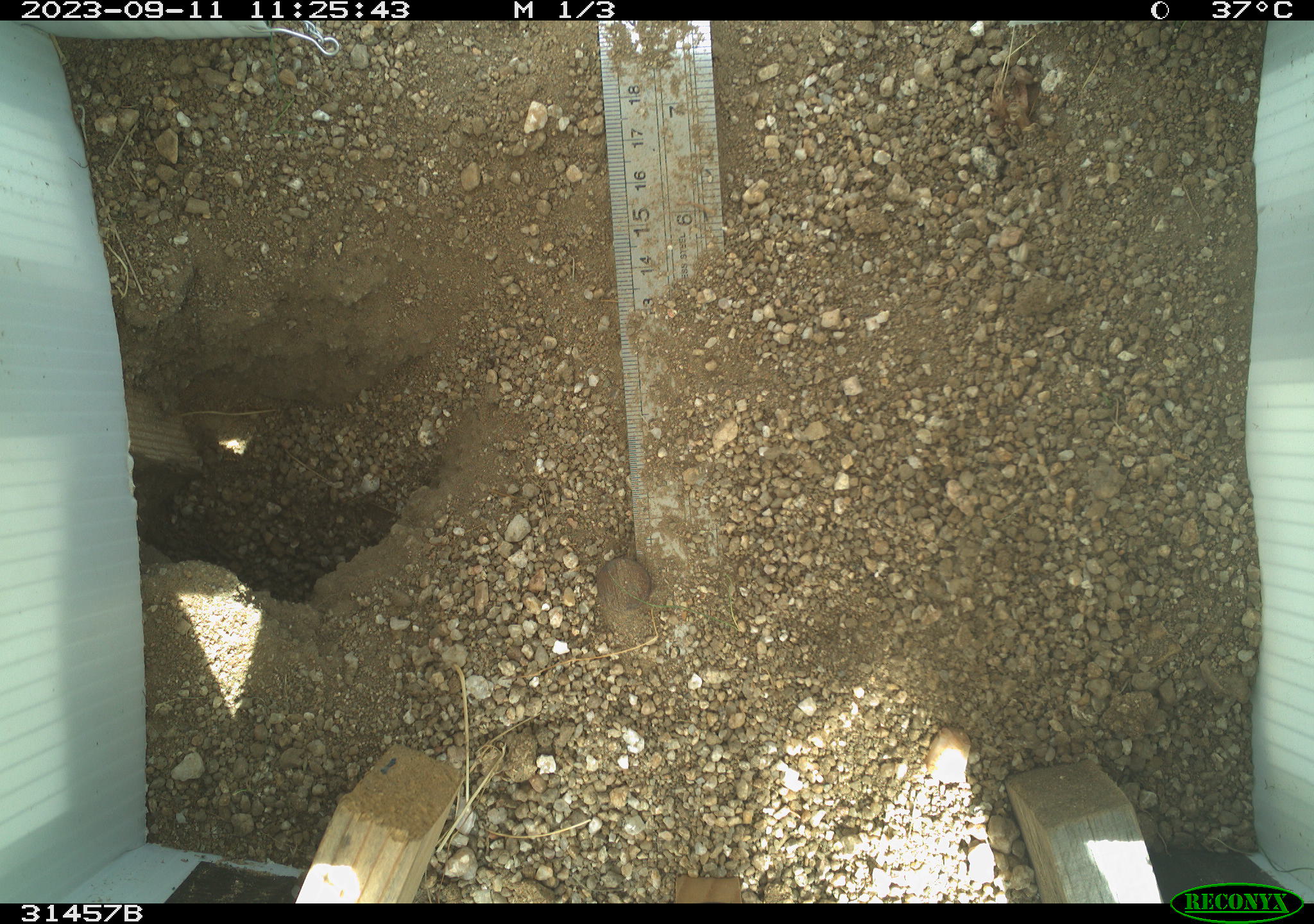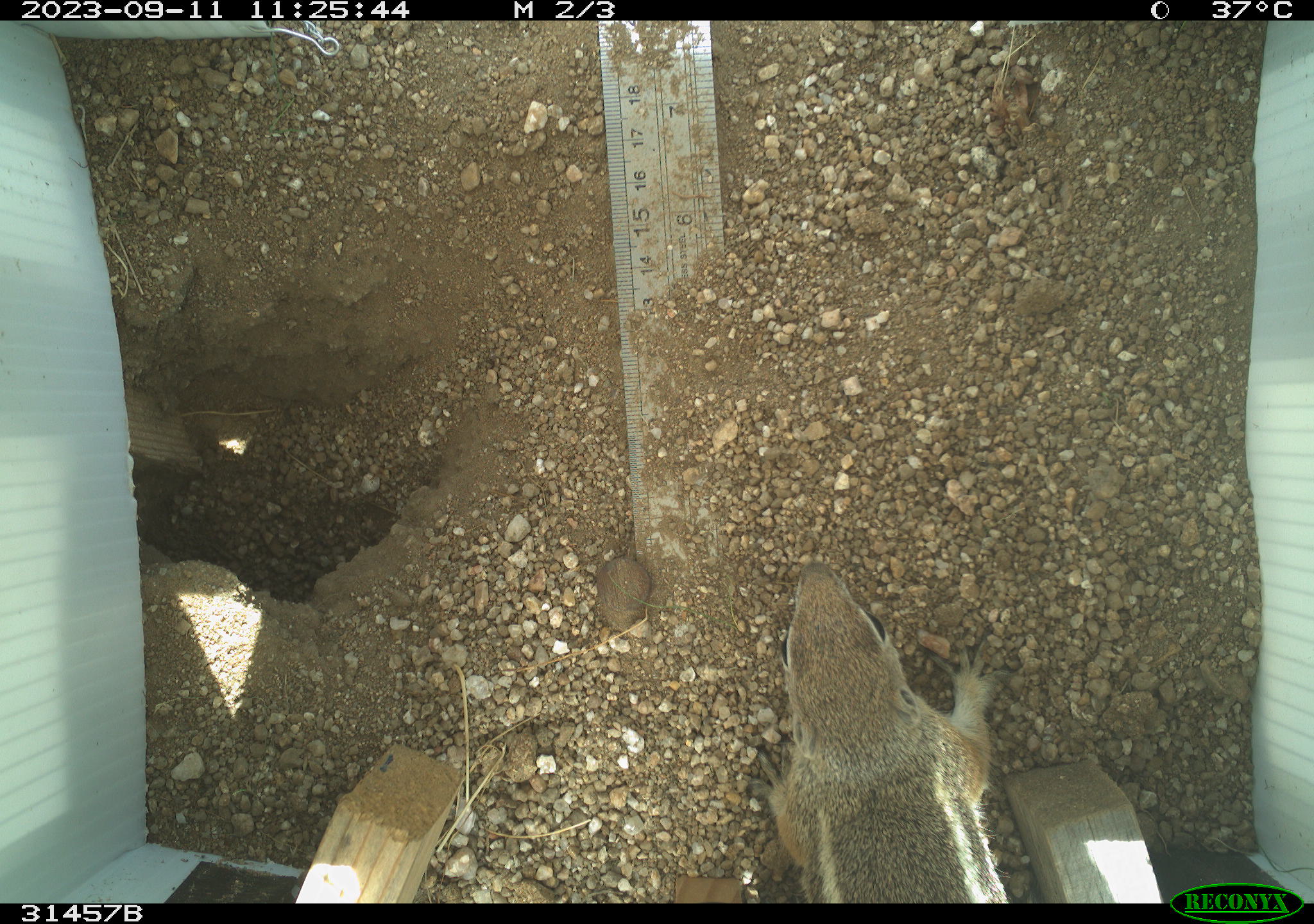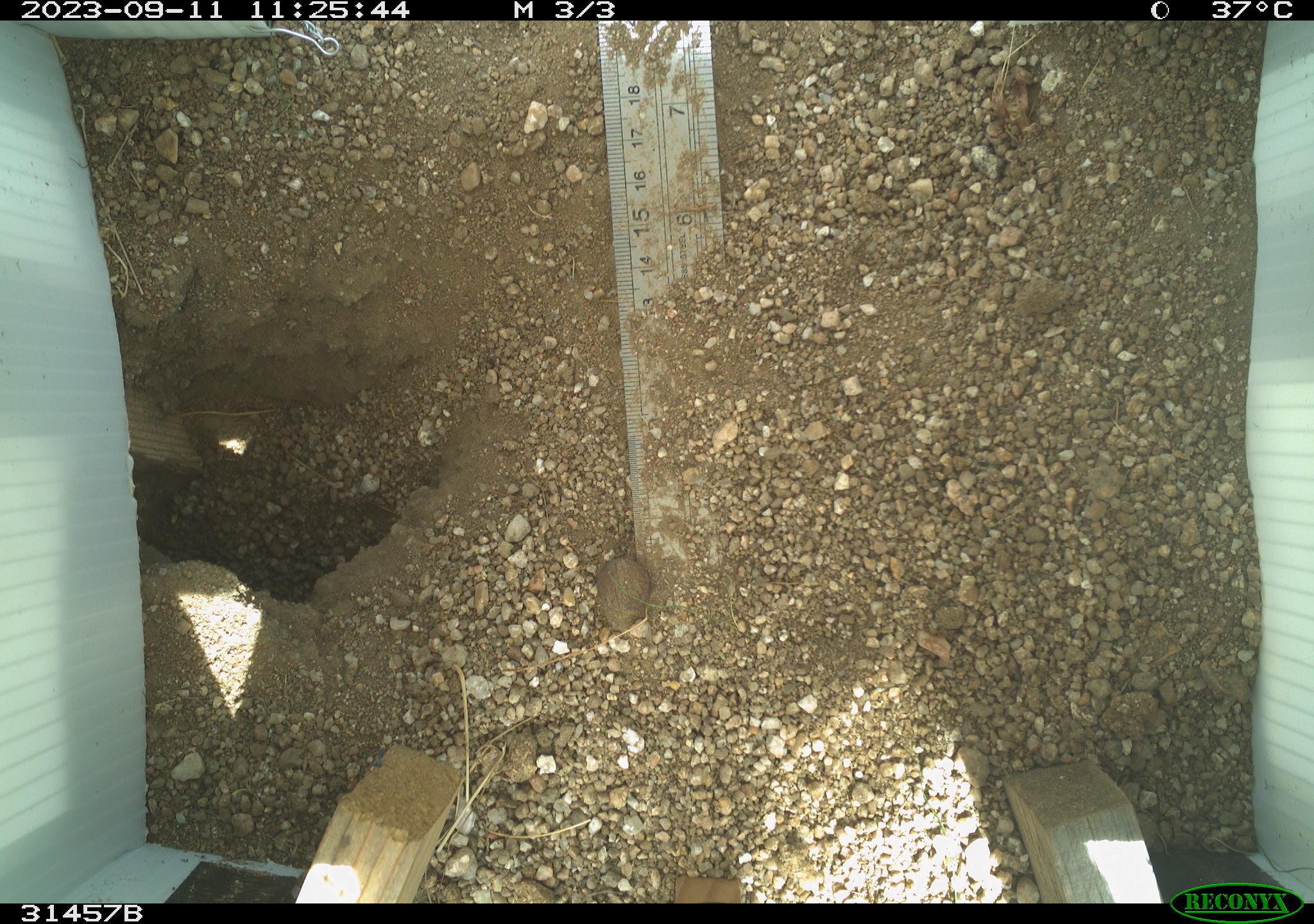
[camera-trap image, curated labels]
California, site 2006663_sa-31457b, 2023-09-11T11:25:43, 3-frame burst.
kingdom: Animalia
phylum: Chordata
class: Mammalia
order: Rodentia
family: Sciuridae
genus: Ammospermophilus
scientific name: Ammospermophilus leucurus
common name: white-tailed antelope squirrel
White-tailed antelope squirrel (Ammospermophilus leucurus).